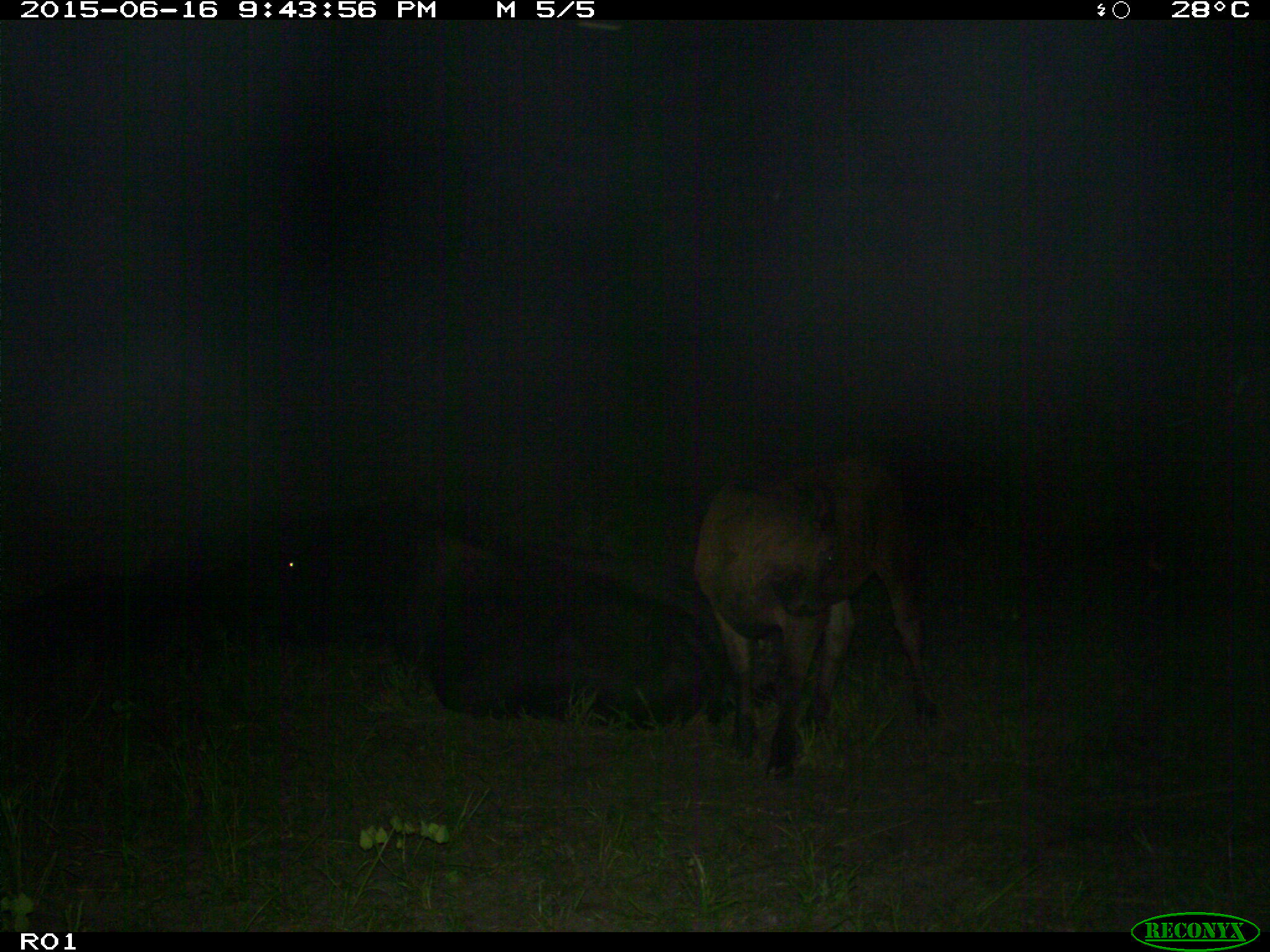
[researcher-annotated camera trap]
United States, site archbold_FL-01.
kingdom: Animalia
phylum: Chordata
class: Mammalia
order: Artiodactyla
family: Bovidae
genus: Bos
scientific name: Bos taurus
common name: domestic cow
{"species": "Bos taurus (domestic cow)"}